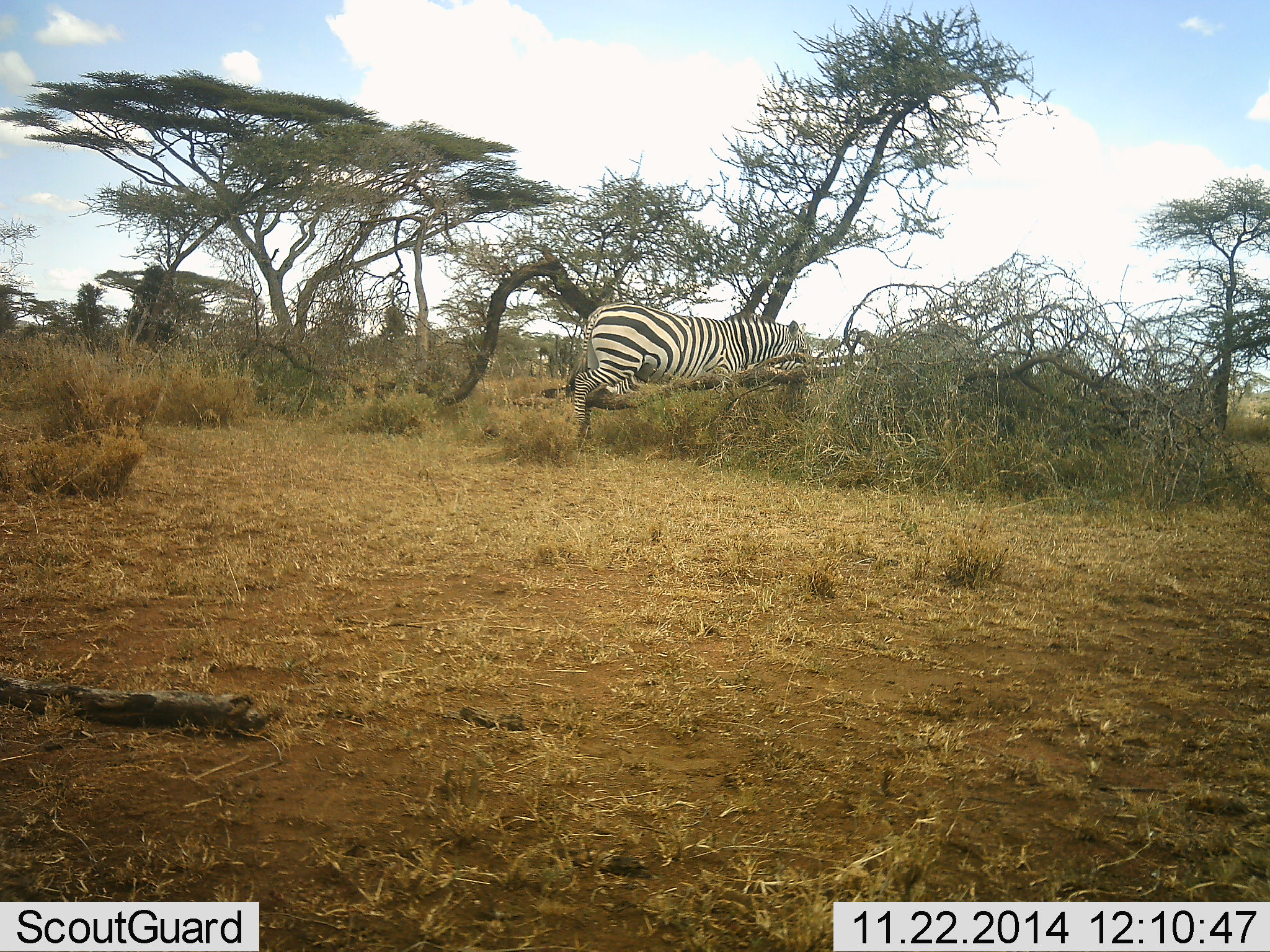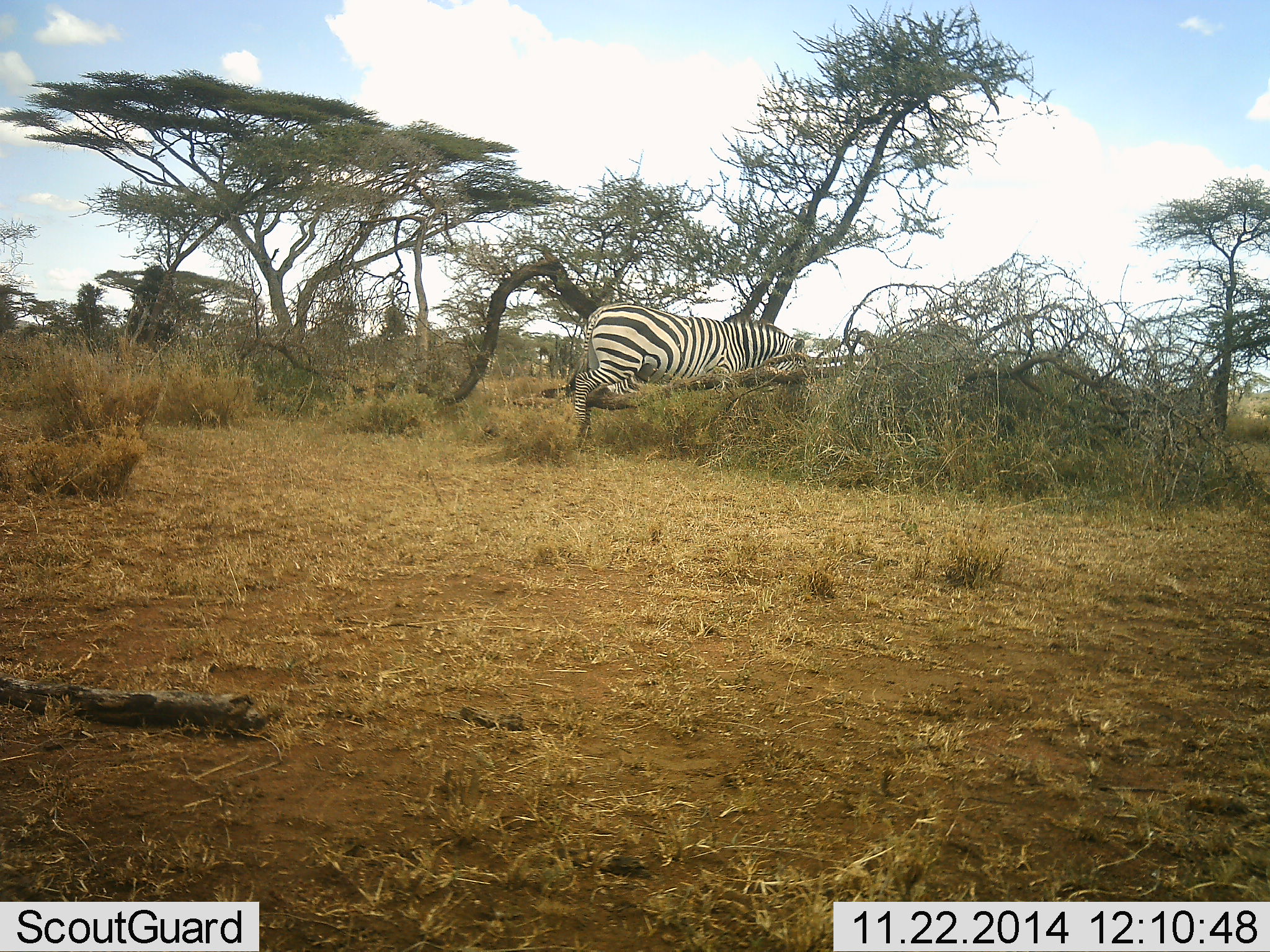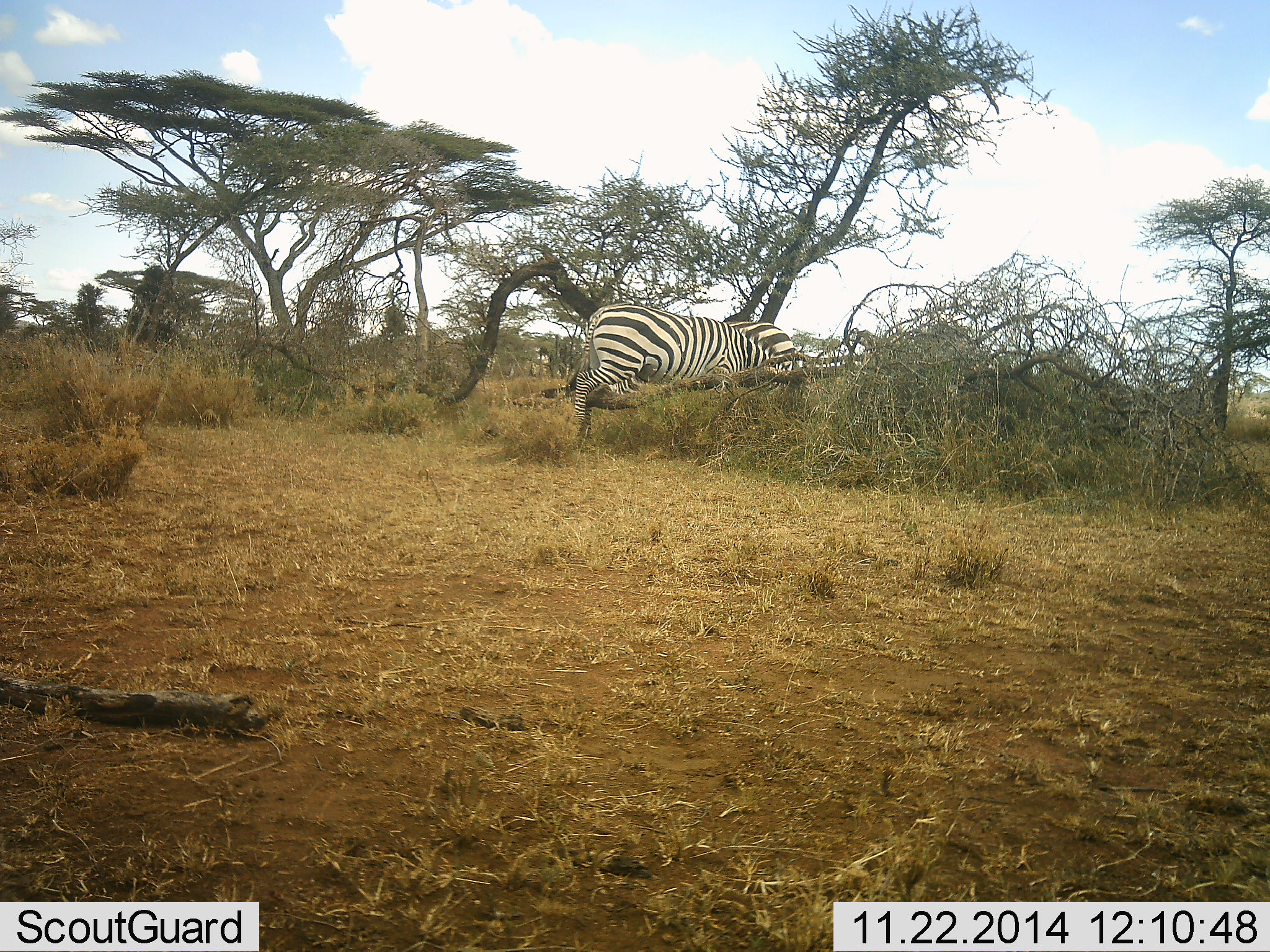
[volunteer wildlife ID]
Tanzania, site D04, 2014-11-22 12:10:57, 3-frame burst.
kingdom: Animalia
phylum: Chordata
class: Mammalia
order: Perissodactyla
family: Equidae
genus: Equus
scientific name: Equus quagga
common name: plains zebra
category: zebra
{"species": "zebra (plains zebra) (Equus quagga)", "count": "1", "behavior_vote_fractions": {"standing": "30%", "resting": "0%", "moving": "10%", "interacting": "0%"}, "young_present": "0%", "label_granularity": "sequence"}